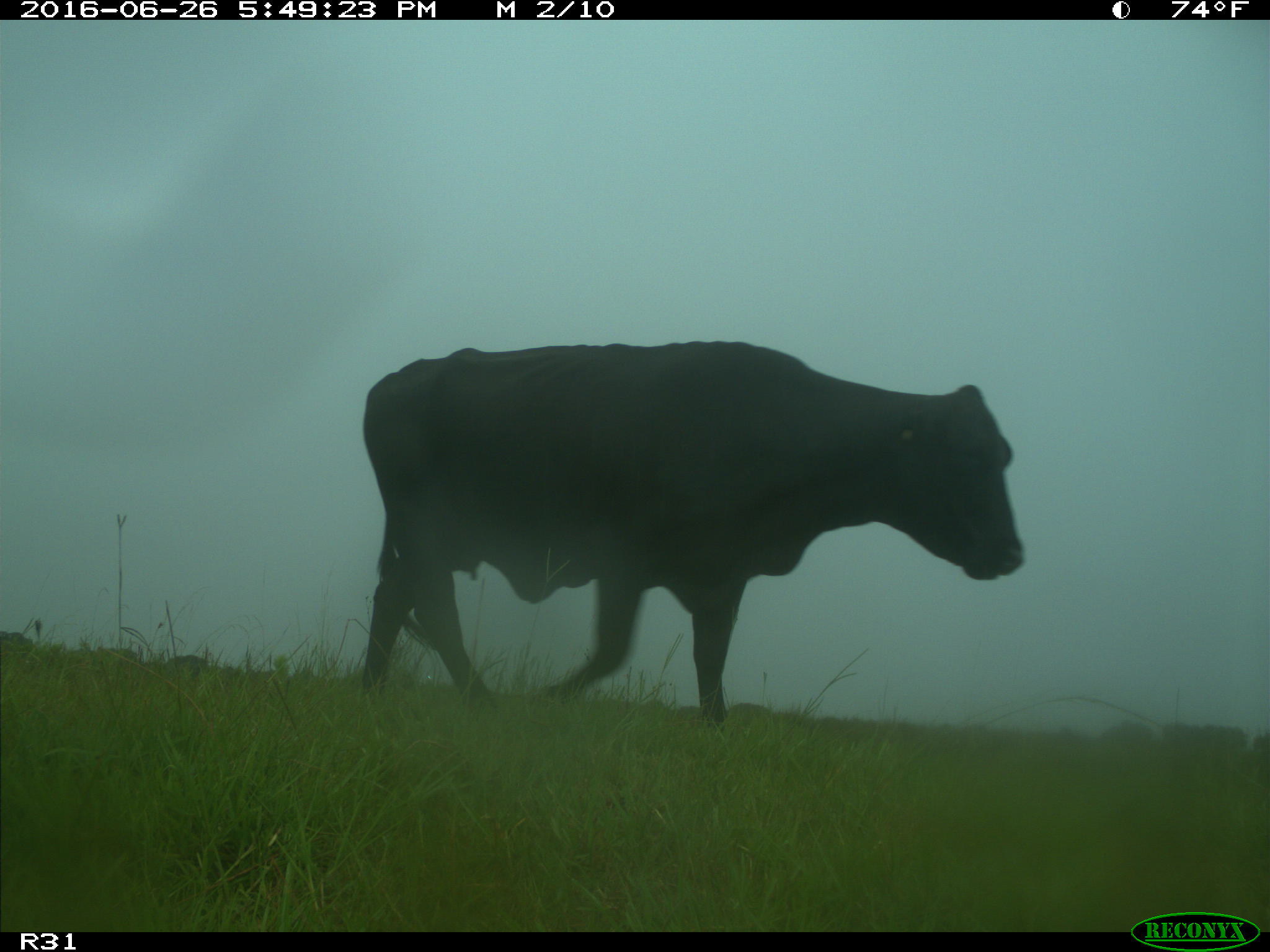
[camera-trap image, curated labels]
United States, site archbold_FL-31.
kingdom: Animalia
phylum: Chordata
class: Mammalia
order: Artiodactyla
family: Bovidae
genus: Bos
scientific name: Bos taurus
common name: domestic cow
Bos taurus (domestic cow).